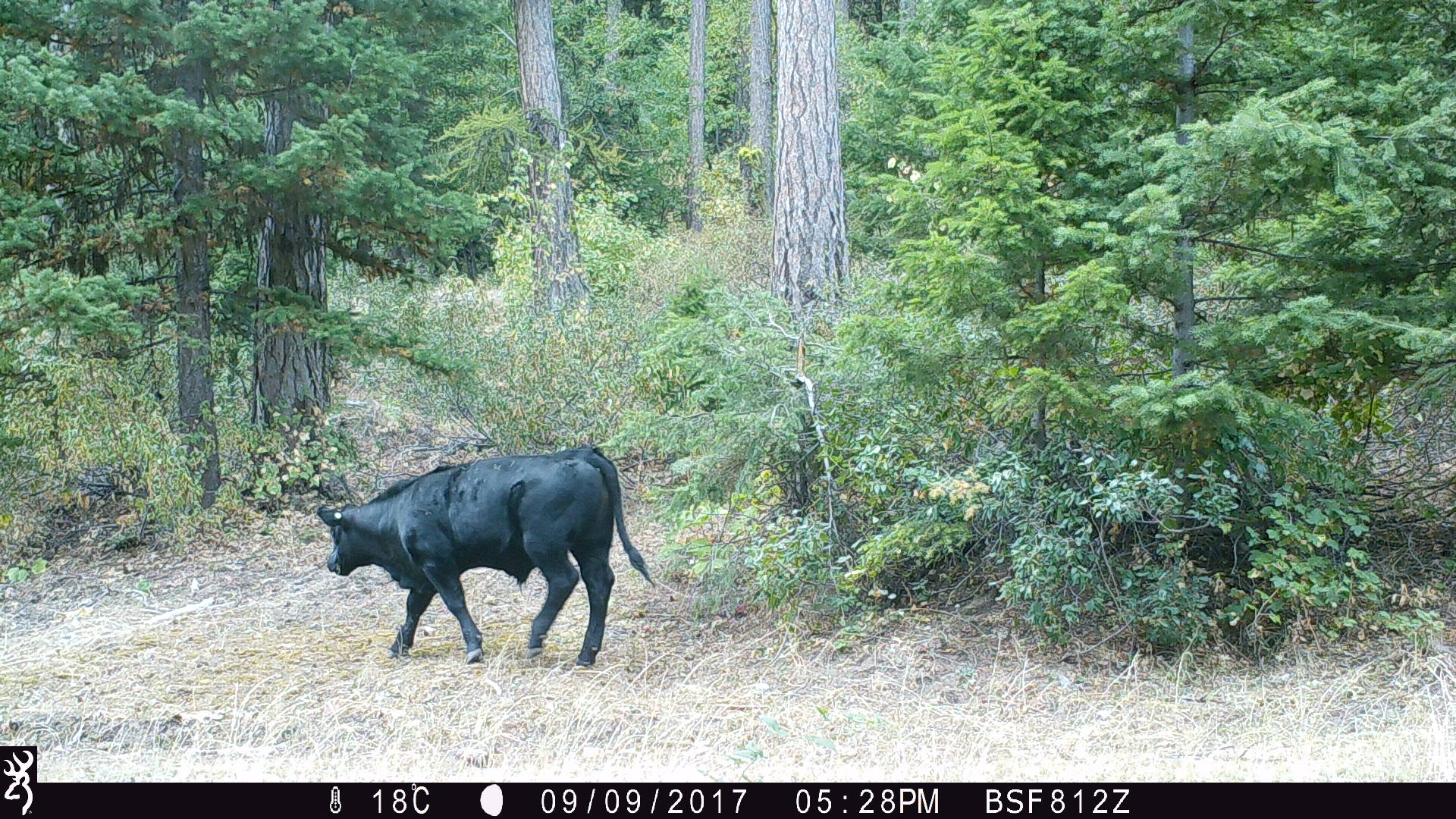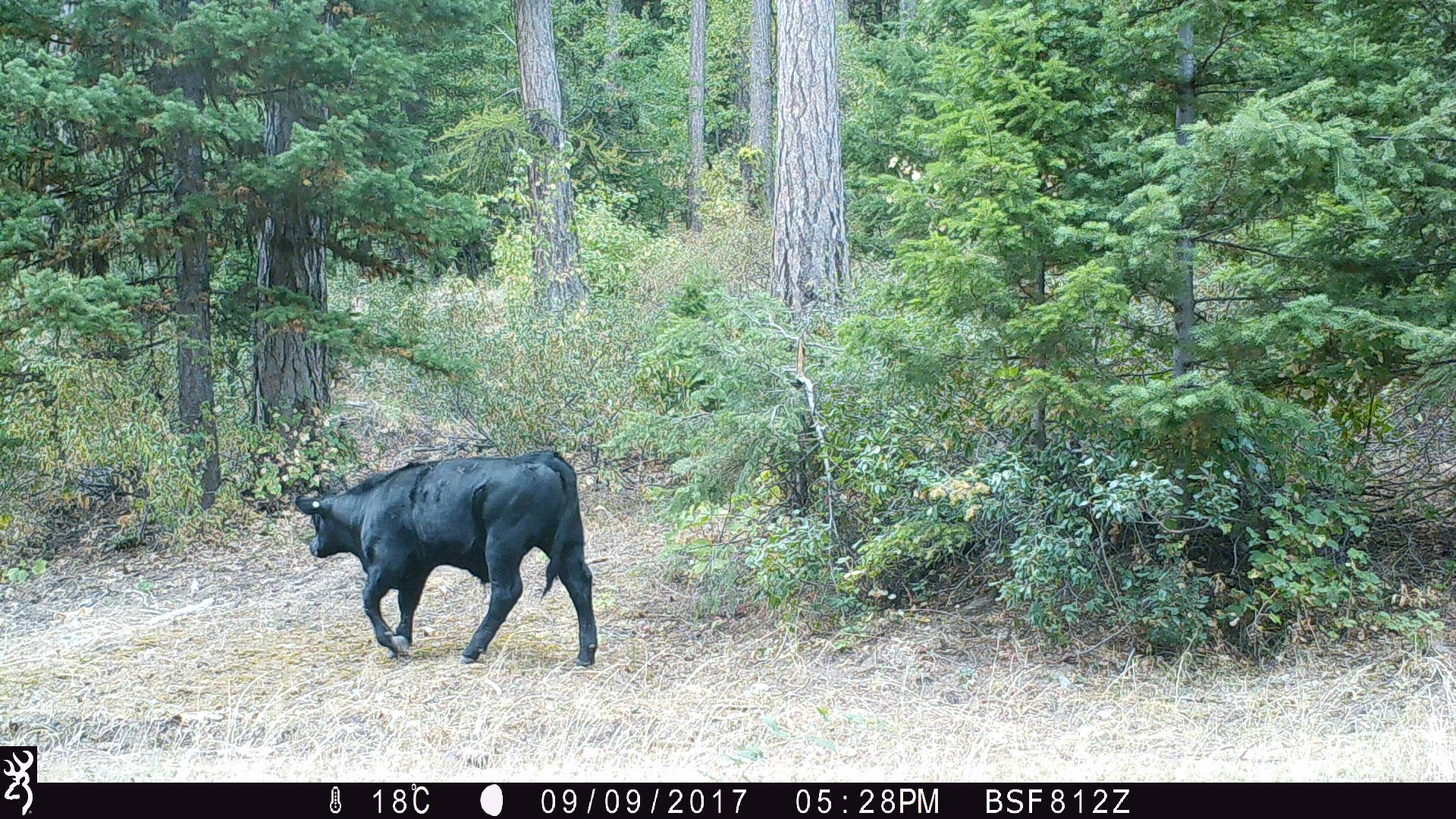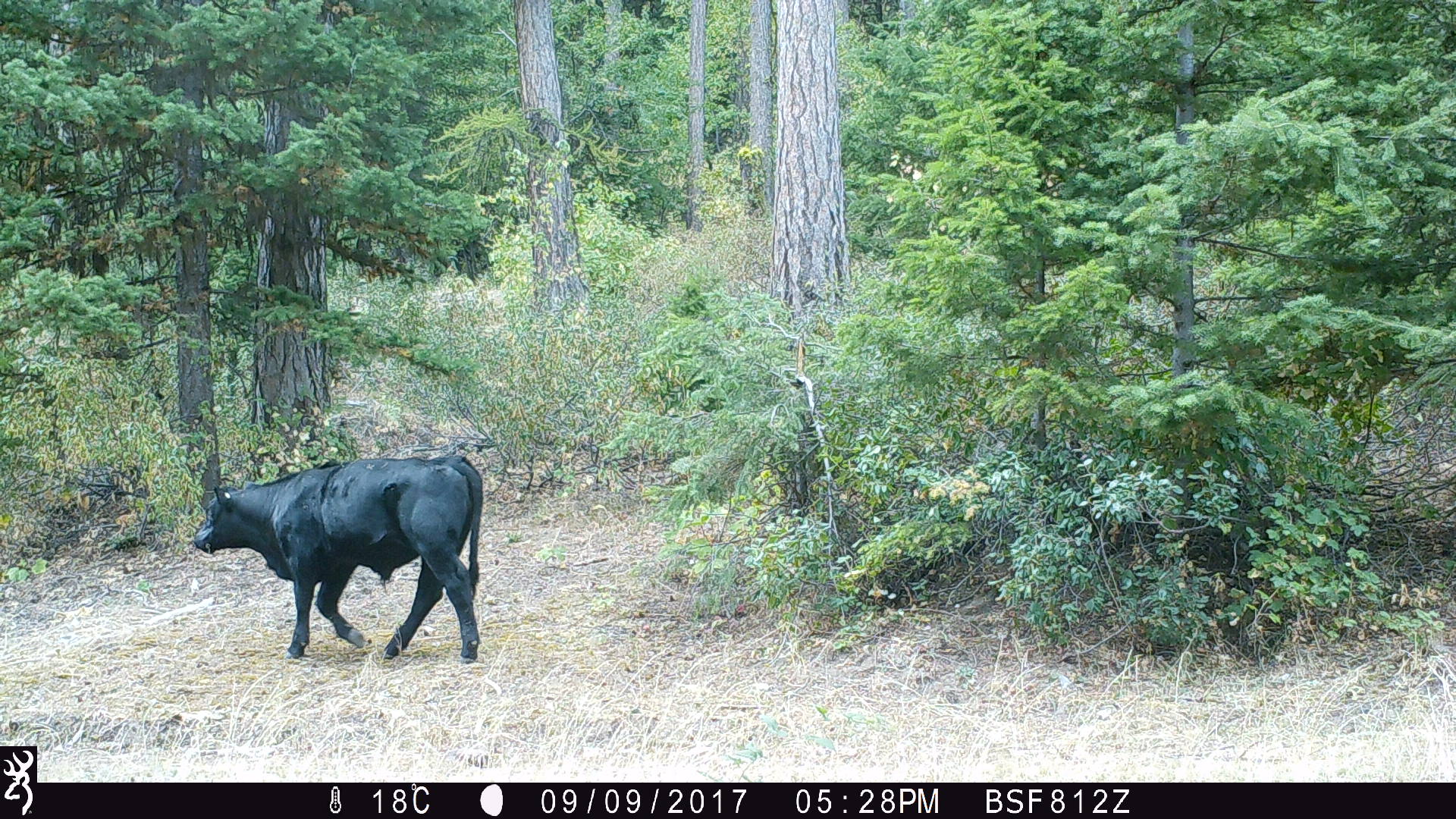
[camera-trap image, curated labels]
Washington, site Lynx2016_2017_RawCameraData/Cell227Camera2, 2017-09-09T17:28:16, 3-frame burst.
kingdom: Animalia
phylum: Chordata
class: Mammalia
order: Artiodactyla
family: Bovidae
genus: Bos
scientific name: Bos taurus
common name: domestic cattle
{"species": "domestic cattle (Bos taurus)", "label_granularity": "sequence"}